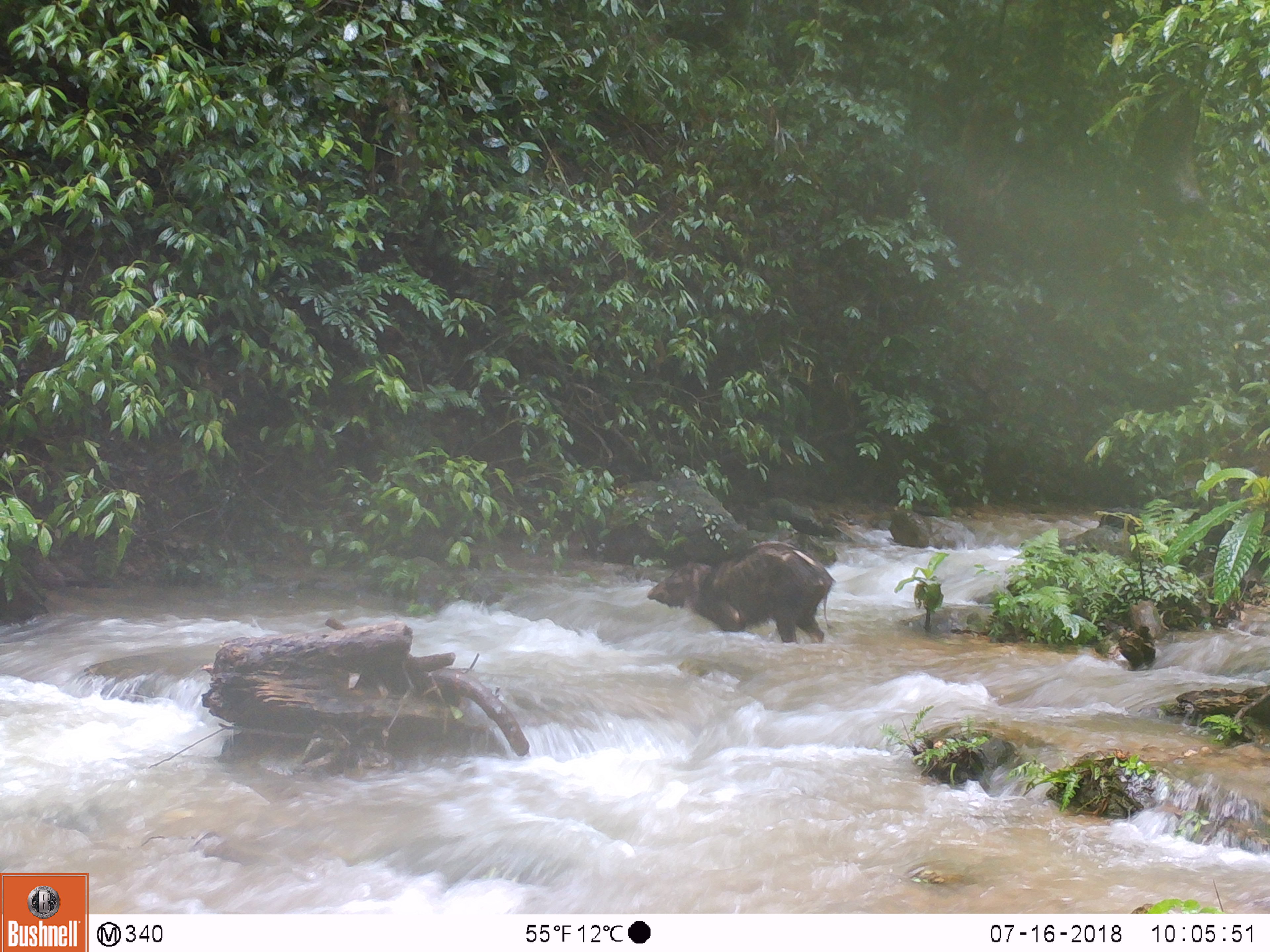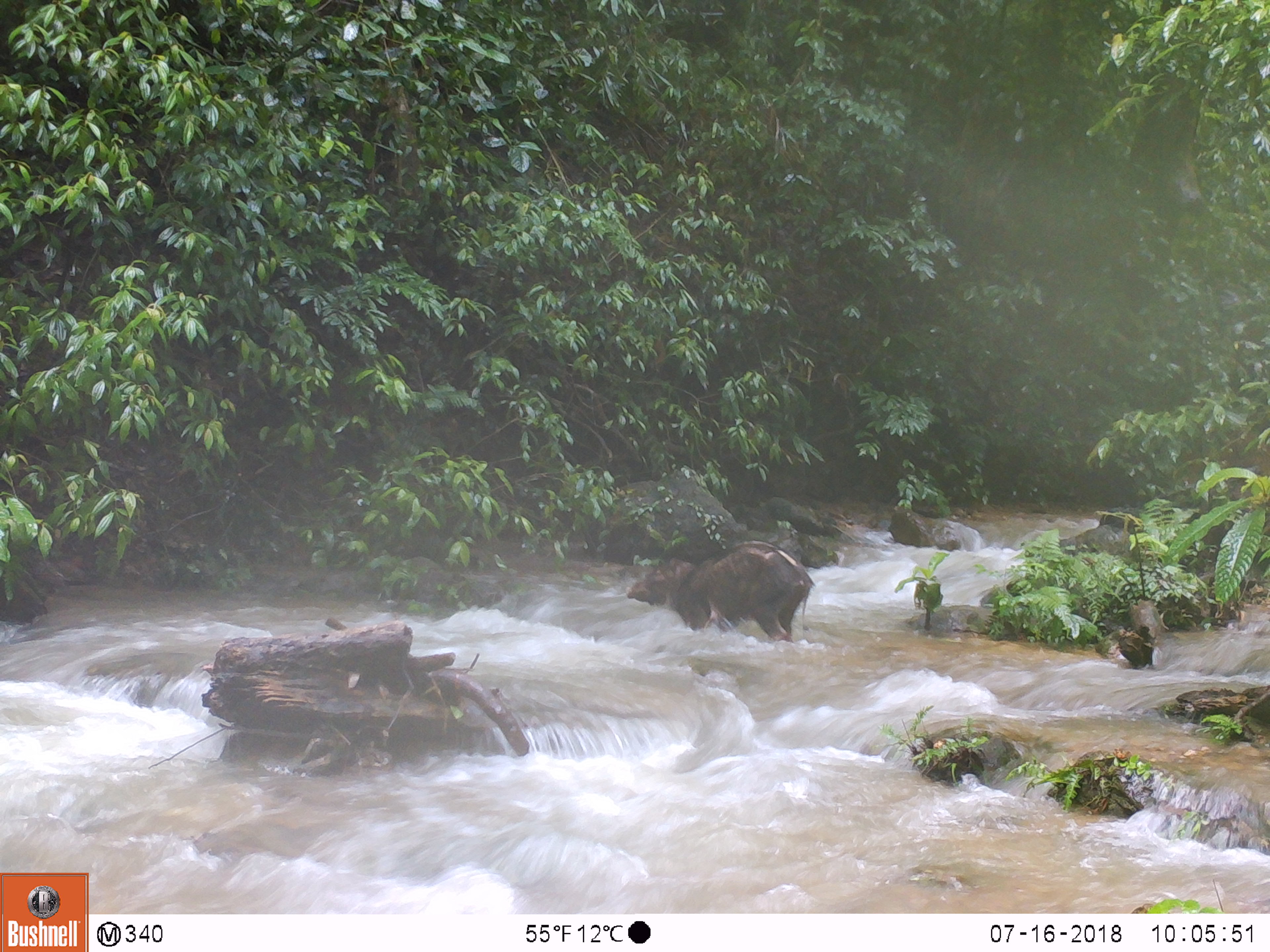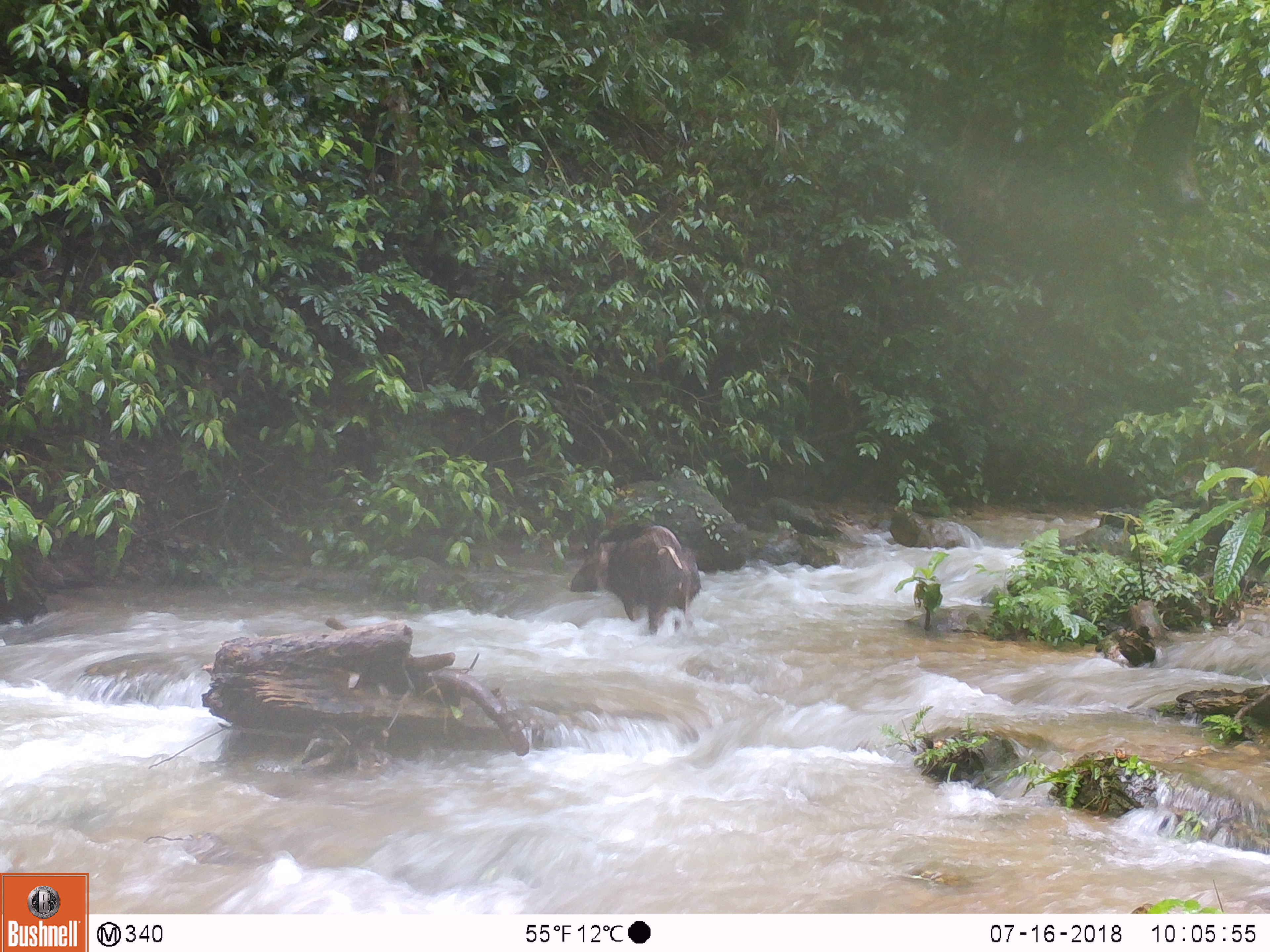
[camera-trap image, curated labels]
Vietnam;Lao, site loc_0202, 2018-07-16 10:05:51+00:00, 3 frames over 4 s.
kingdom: Animalia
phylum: Chordata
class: Mammalia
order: Artiodactyla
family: Suidae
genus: Sus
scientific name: Sus scrofa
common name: eurasian wild pig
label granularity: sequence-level